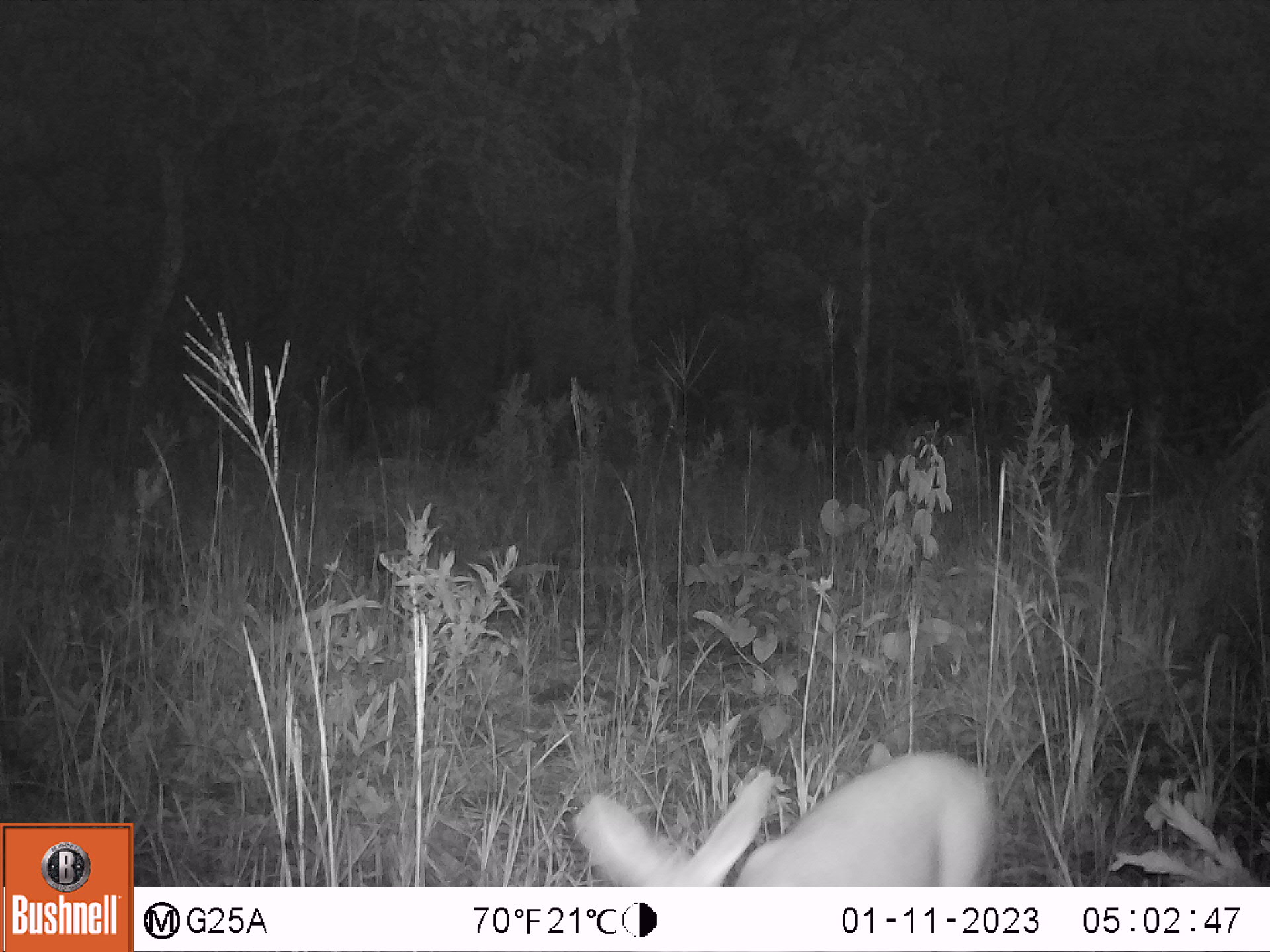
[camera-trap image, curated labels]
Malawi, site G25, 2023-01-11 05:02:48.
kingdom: Animalia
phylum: Chordata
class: Mammalia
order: Artiodactyla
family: Bovidae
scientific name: Antilopinae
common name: small antelope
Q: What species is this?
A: Small antelope (Antilopinae).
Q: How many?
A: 1.